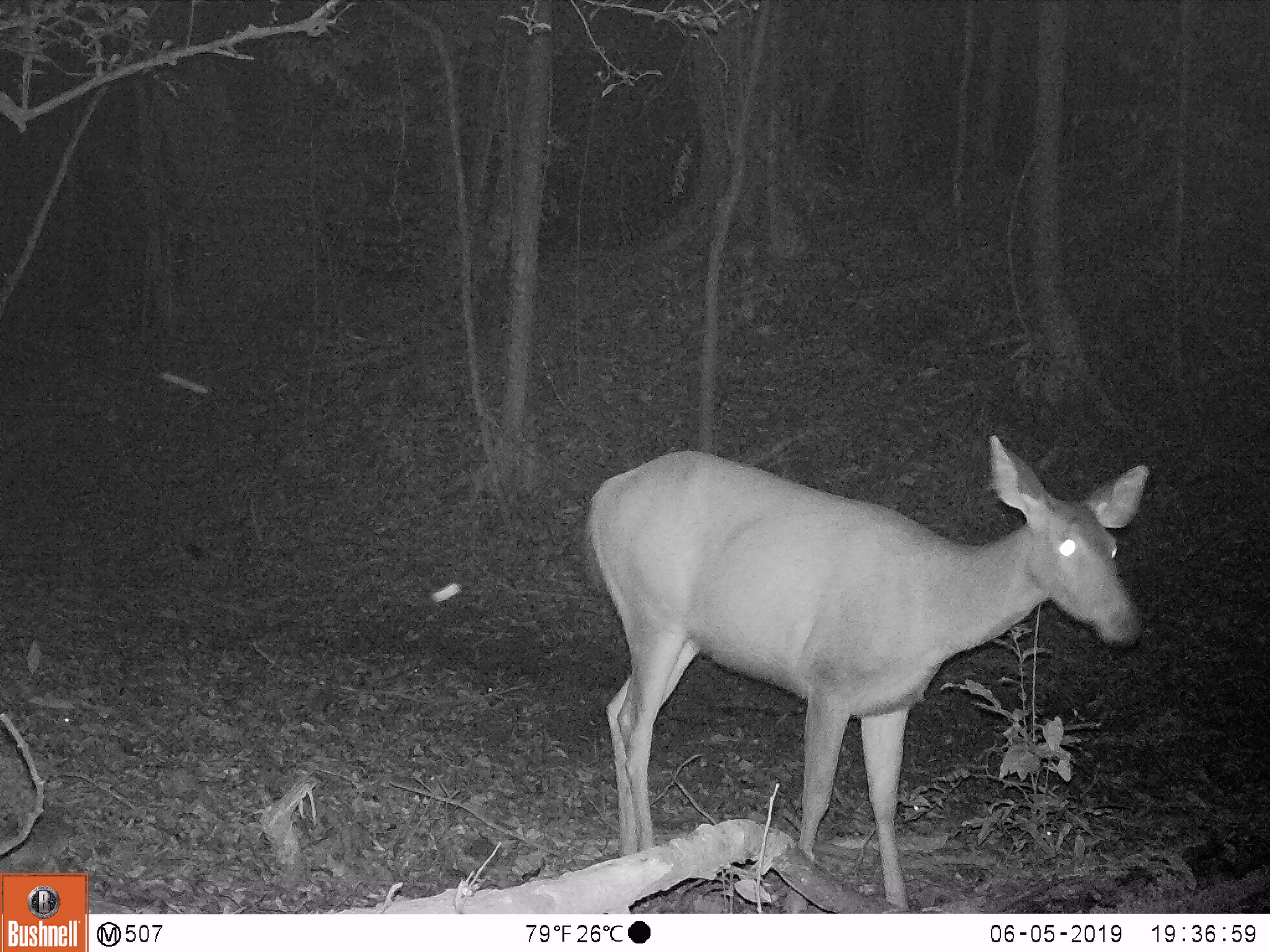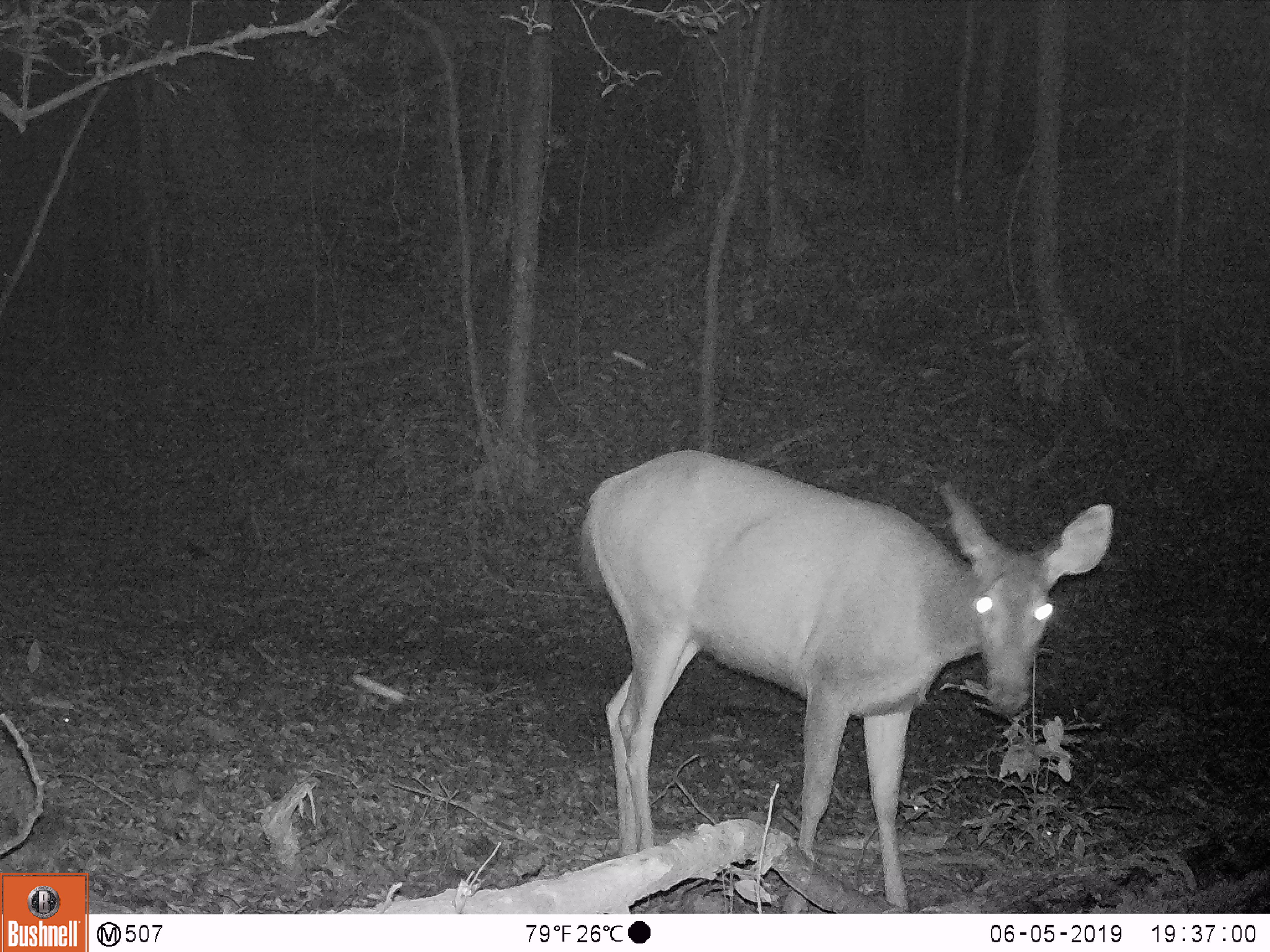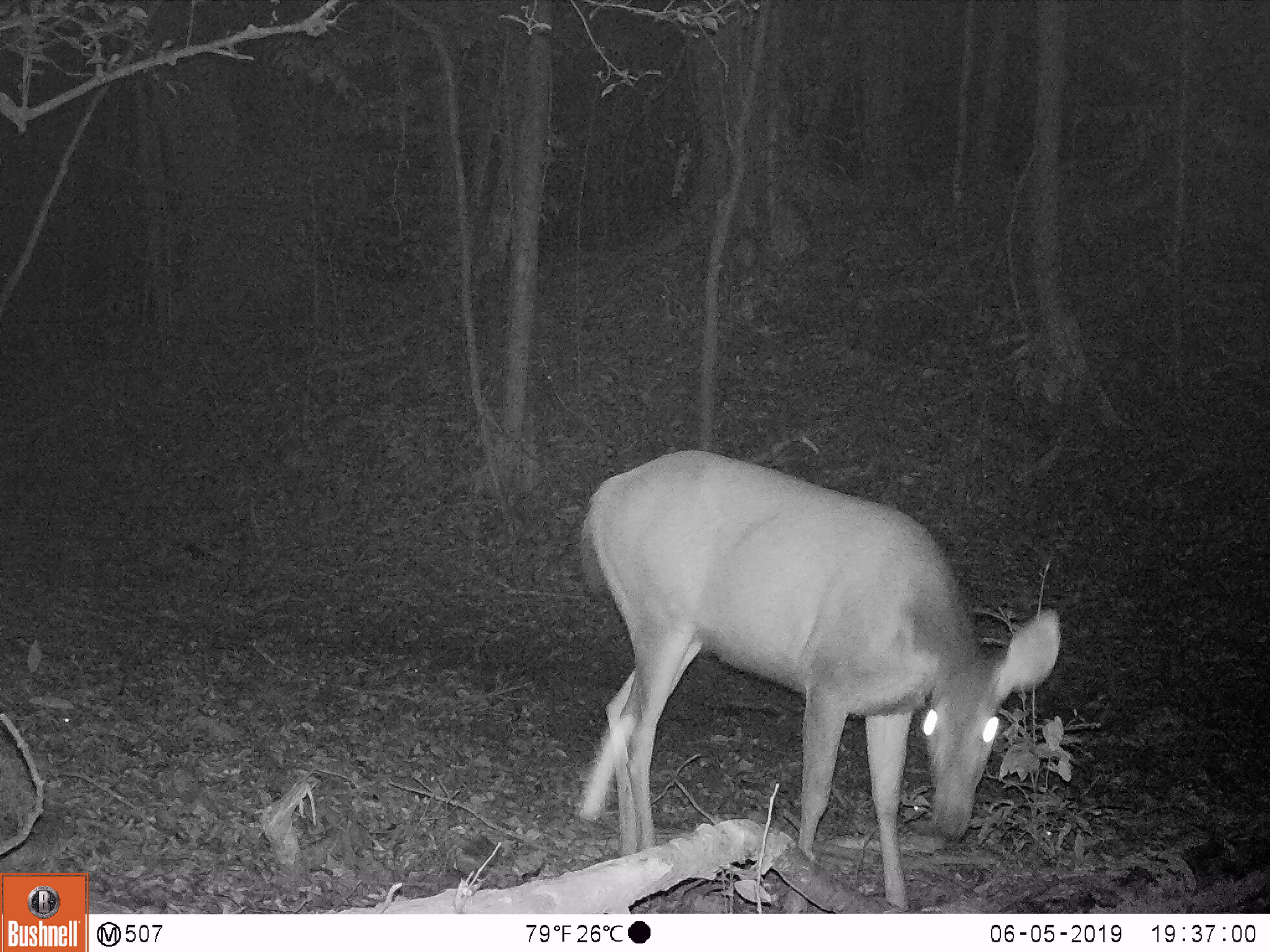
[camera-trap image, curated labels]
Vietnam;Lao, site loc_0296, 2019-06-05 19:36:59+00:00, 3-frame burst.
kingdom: Animalia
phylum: Chordata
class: Mammalia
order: Artiodactyla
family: Cervidae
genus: Rusa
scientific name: Rusa unicolor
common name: sambar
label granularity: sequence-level